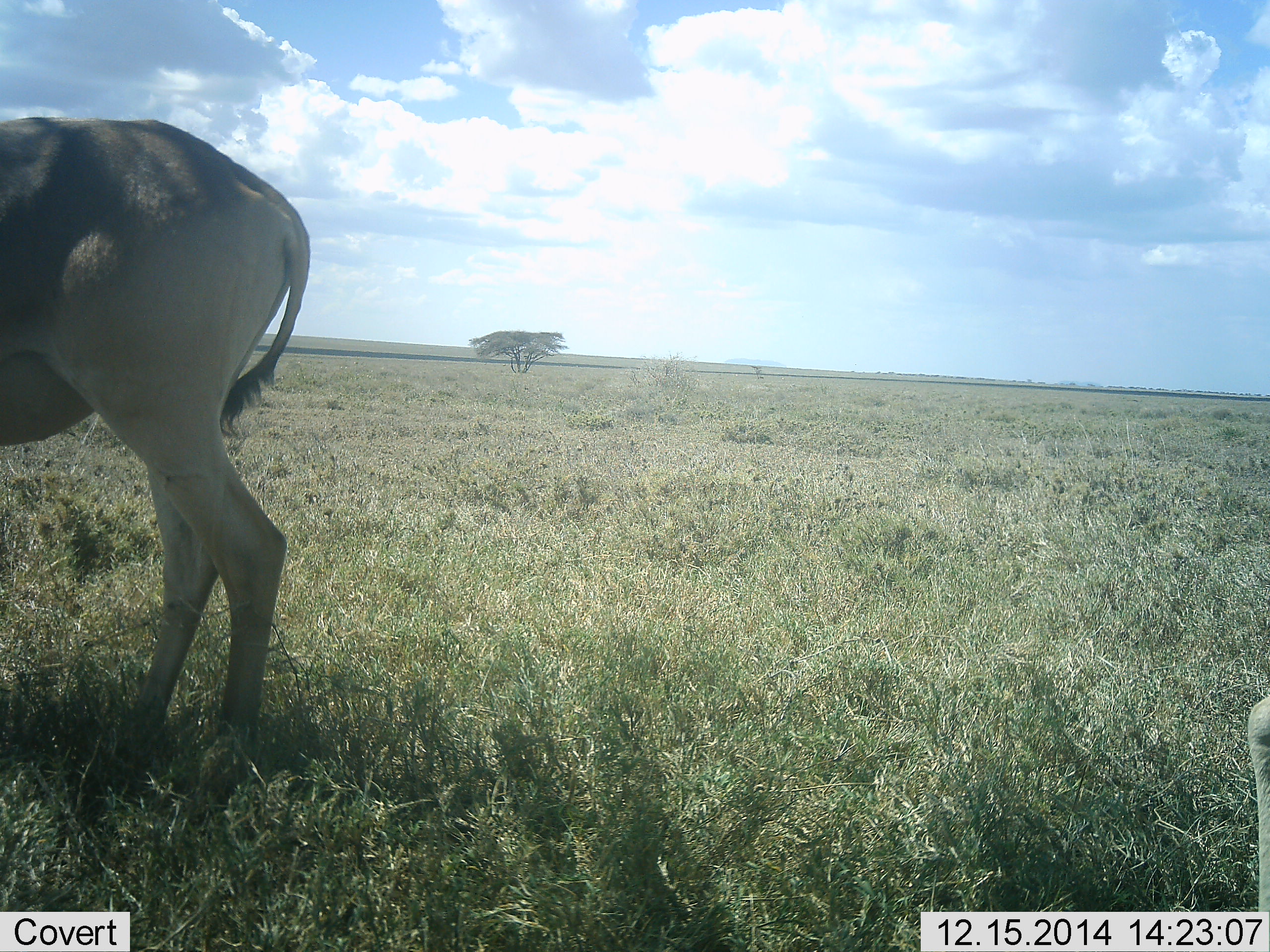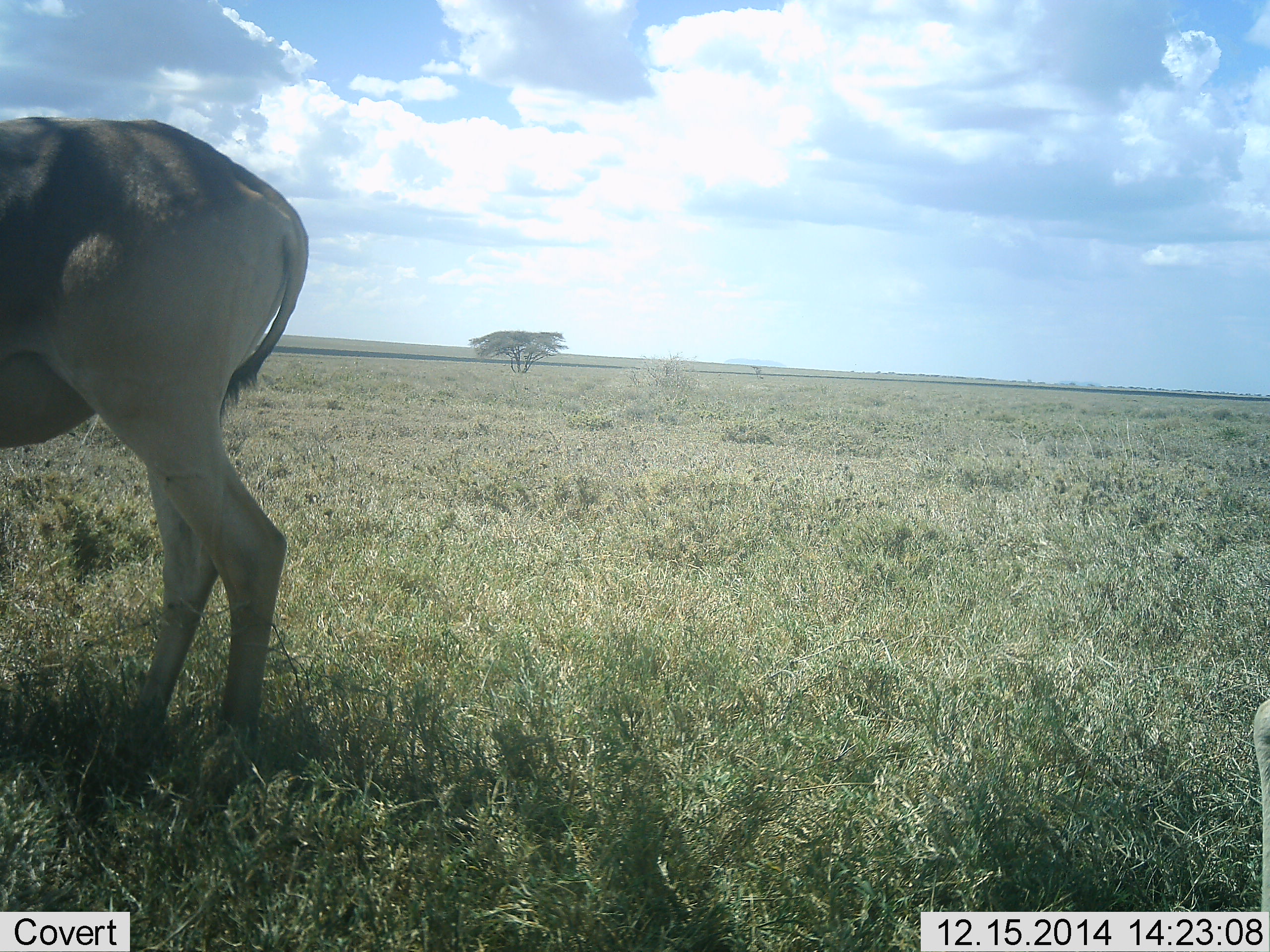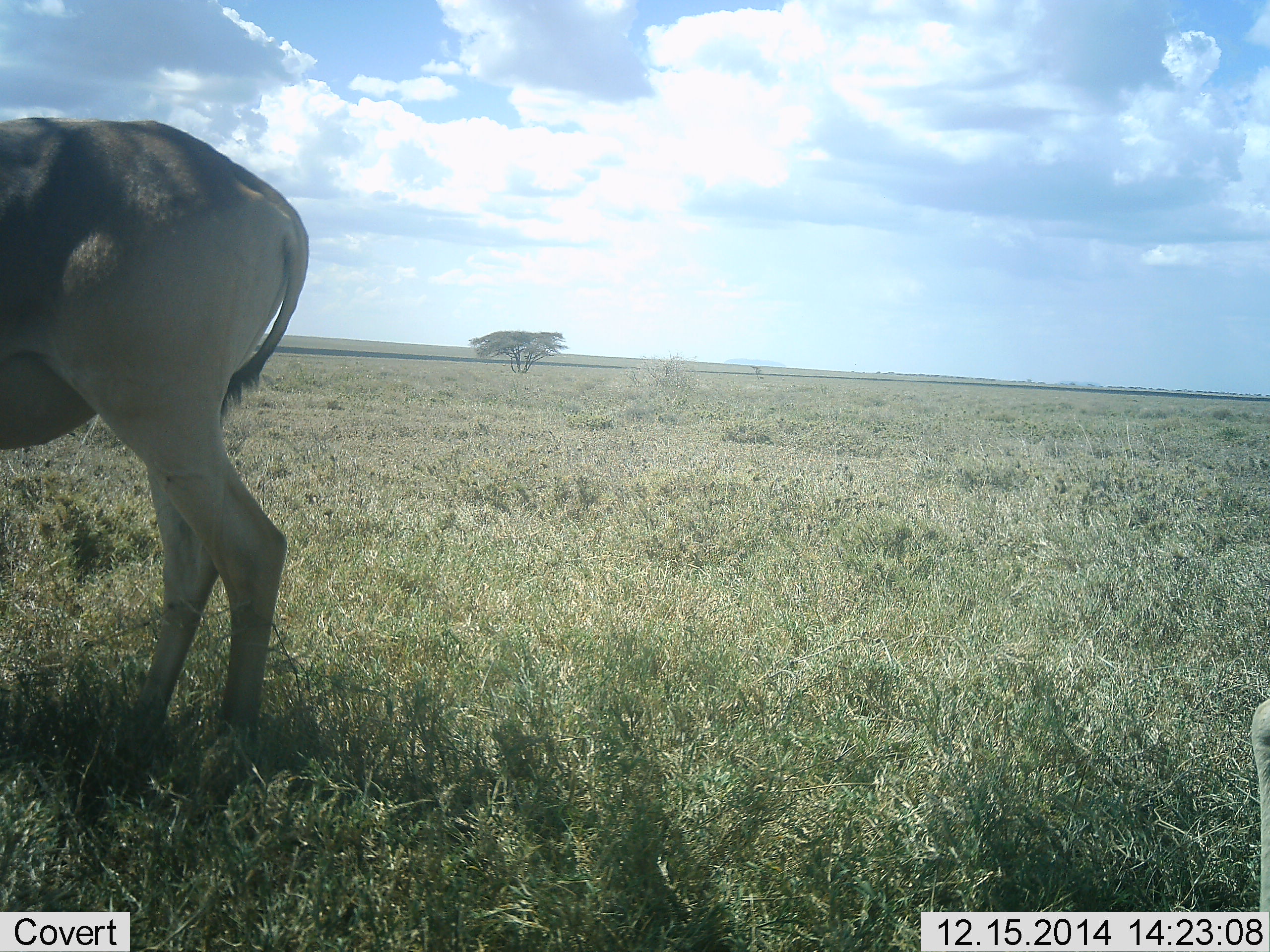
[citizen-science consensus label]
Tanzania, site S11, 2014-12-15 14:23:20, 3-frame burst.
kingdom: Animalia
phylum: Chordata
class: Mammalia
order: Artiodactyla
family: Bovidae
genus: Alcelaphus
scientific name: Alcelaphus buselaphus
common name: hartebeest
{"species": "hartebeest (Alcelaphus buselaphus)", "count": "1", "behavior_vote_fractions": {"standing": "100%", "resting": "0%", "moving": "0%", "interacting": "0%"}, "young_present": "0%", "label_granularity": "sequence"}